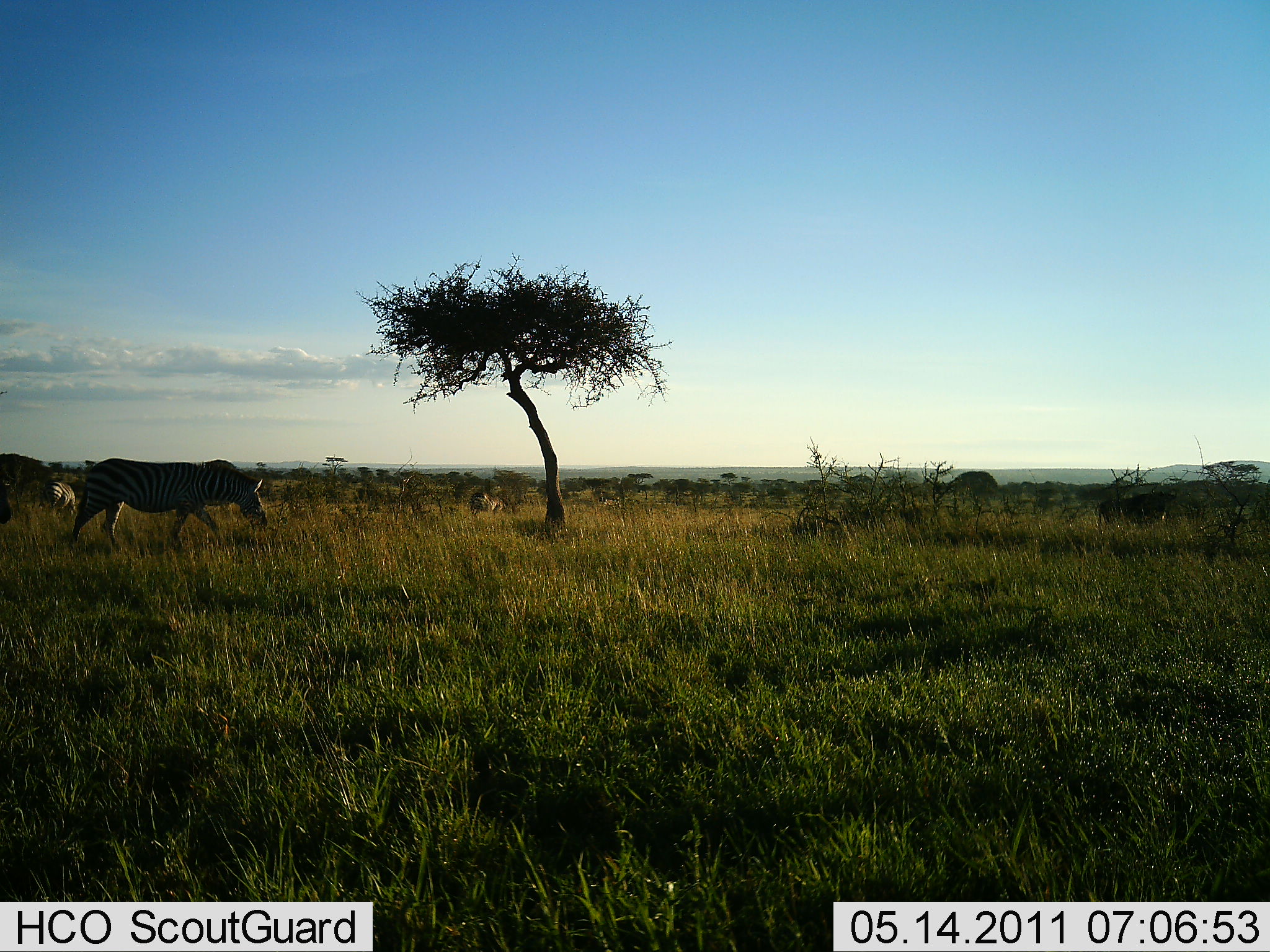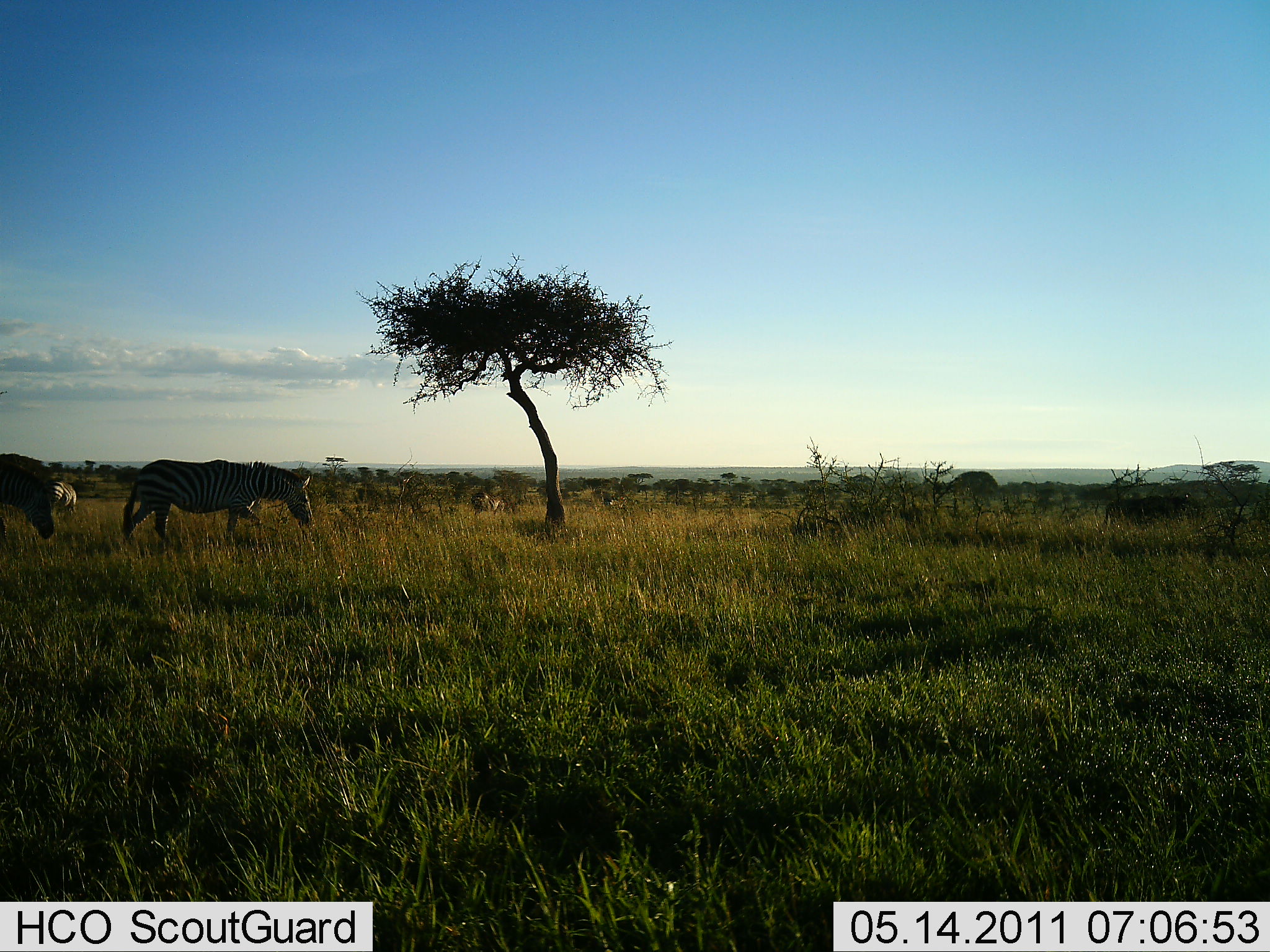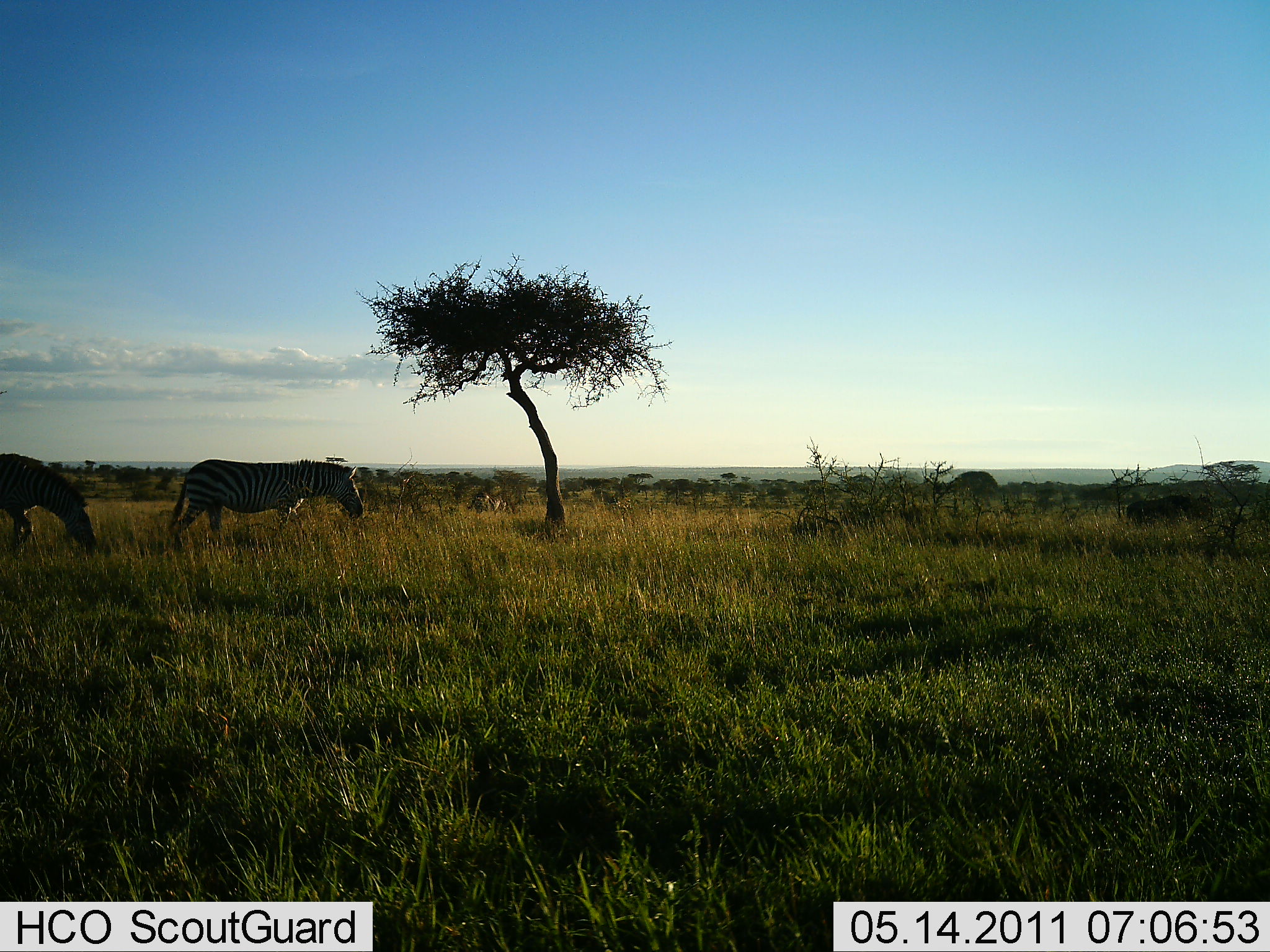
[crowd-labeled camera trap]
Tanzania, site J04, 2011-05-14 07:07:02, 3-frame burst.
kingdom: Animalia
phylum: Chordata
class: Mammalia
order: Perissodactyla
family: Equidae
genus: Equus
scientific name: Equus quagga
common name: plains zebra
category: zebra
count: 2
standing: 21%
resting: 0%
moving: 93%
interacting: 0%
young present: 0%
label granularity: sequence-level